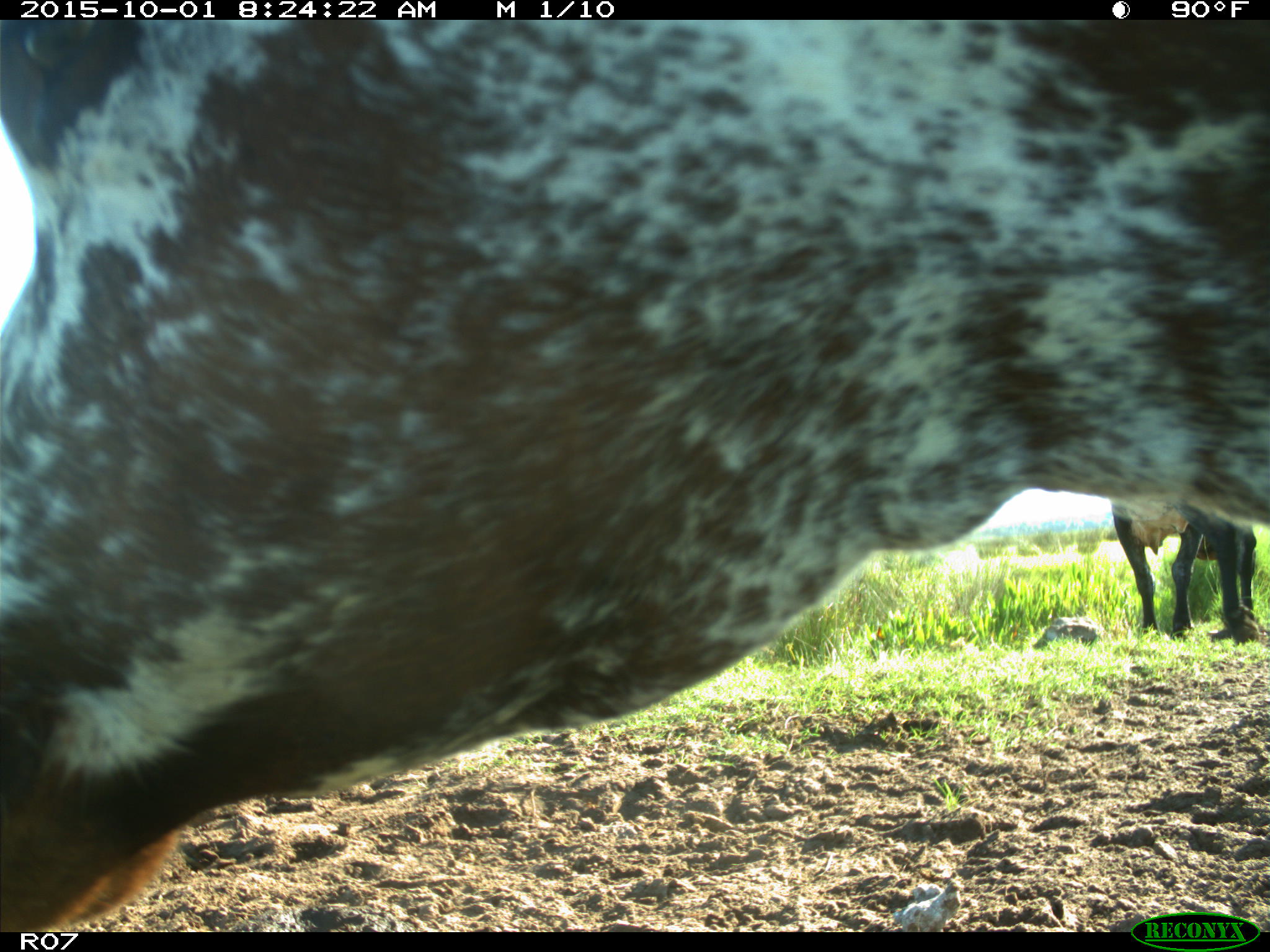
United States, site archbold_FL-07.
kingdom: Animalia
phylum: Chordata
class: Mammalia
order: Artiodactyla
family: Bovidae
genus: Bos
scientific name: Bos taurus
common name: domestic cow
Bos taurus (domestic cow).